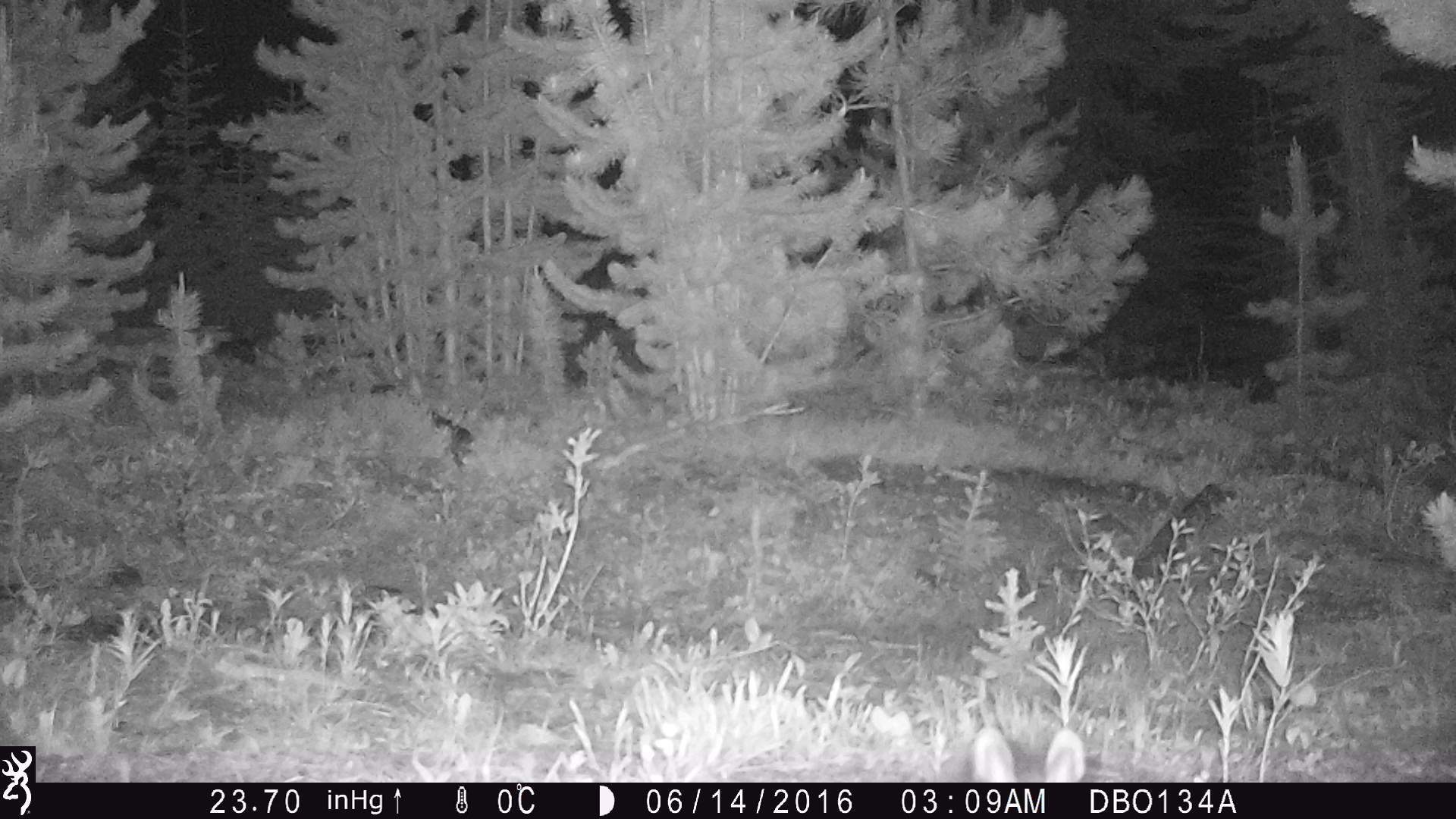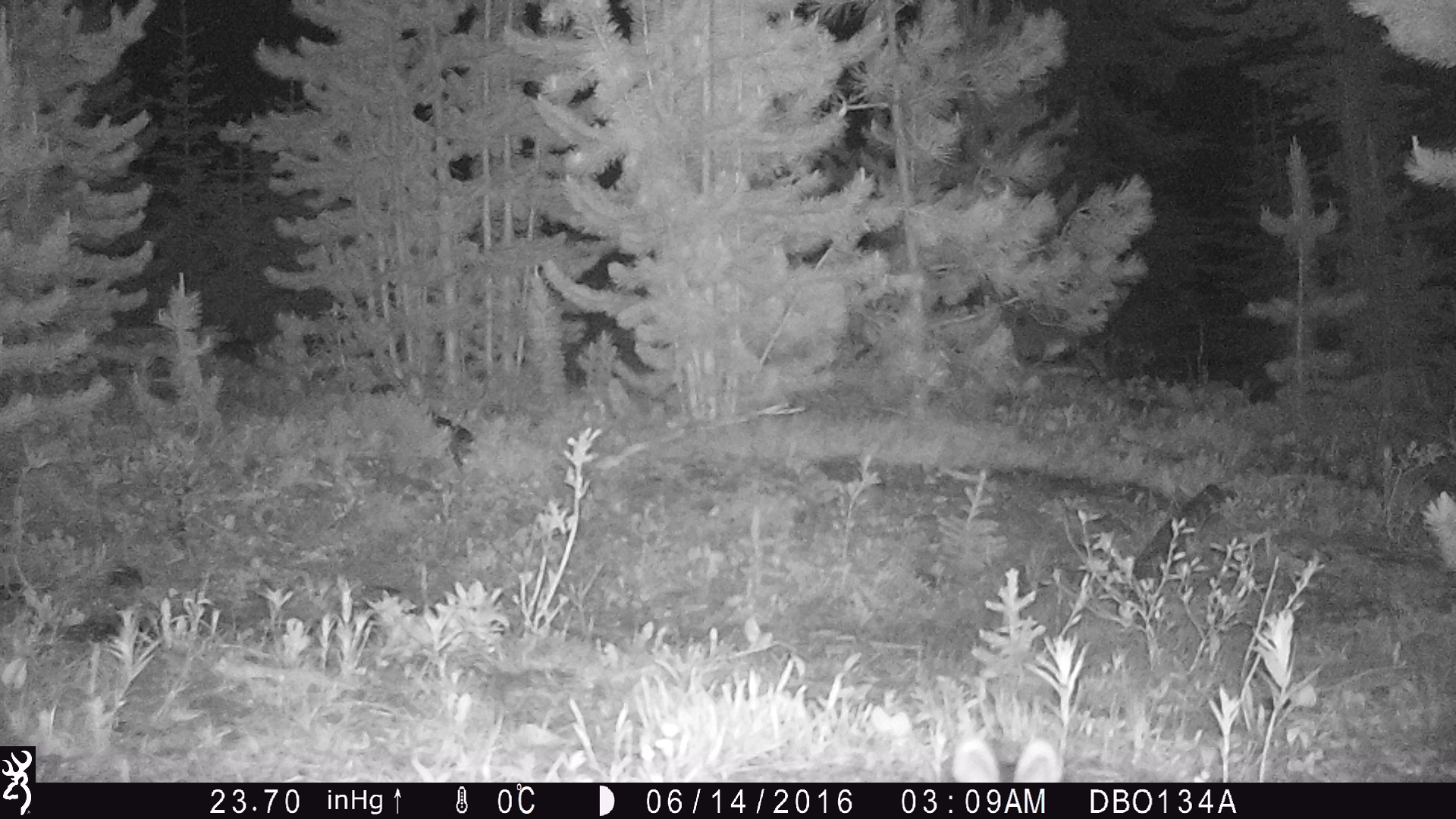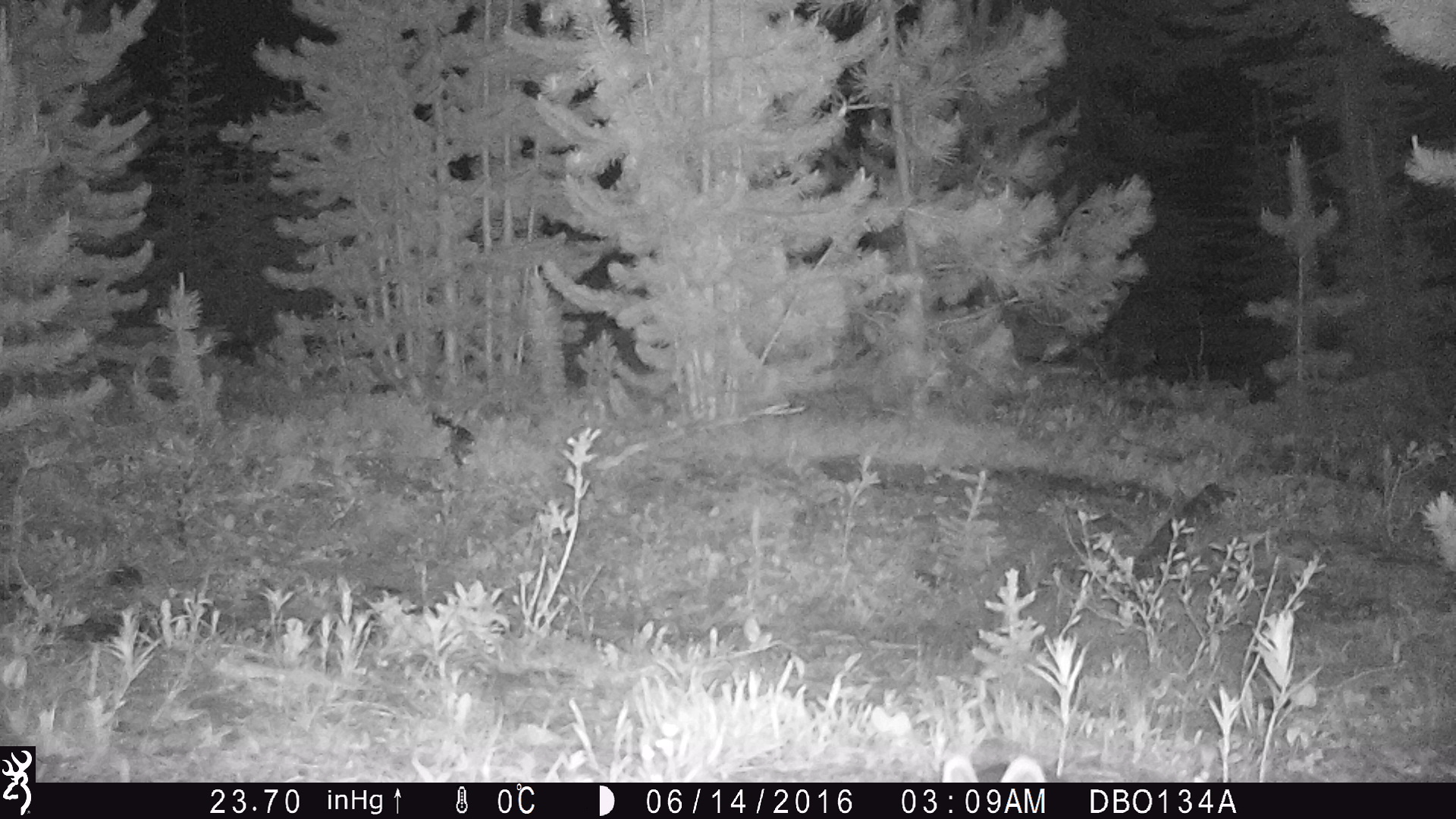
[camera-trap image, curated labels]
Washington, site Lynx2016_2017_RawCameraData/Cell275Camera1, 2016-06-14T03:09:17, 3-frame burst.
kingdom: Animalia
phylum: Chordata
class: Mammalia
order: Lagomorpha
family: Leporidae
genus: Lepus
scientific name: Lepus americanus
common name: snowshoe hare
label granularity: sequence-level